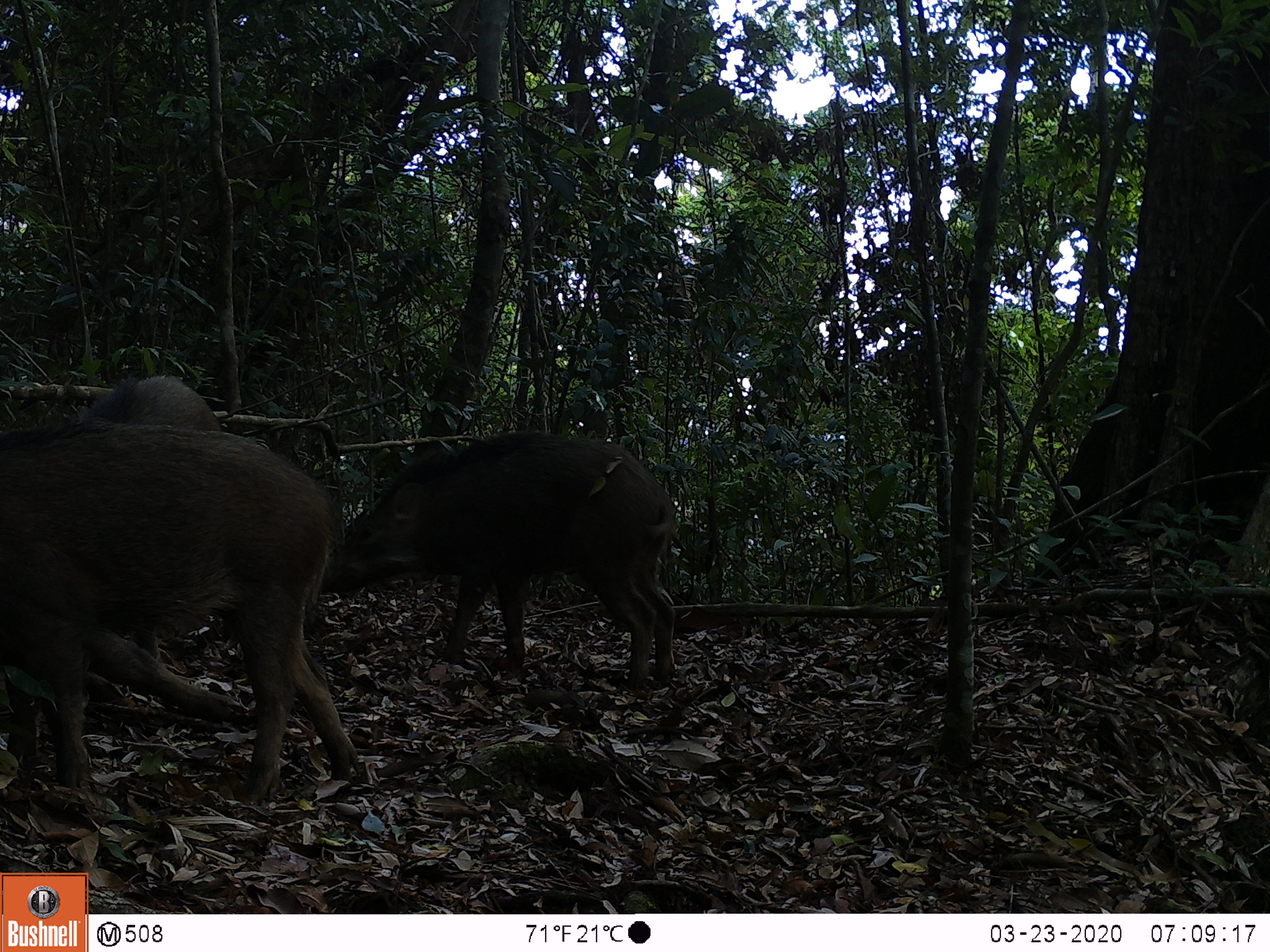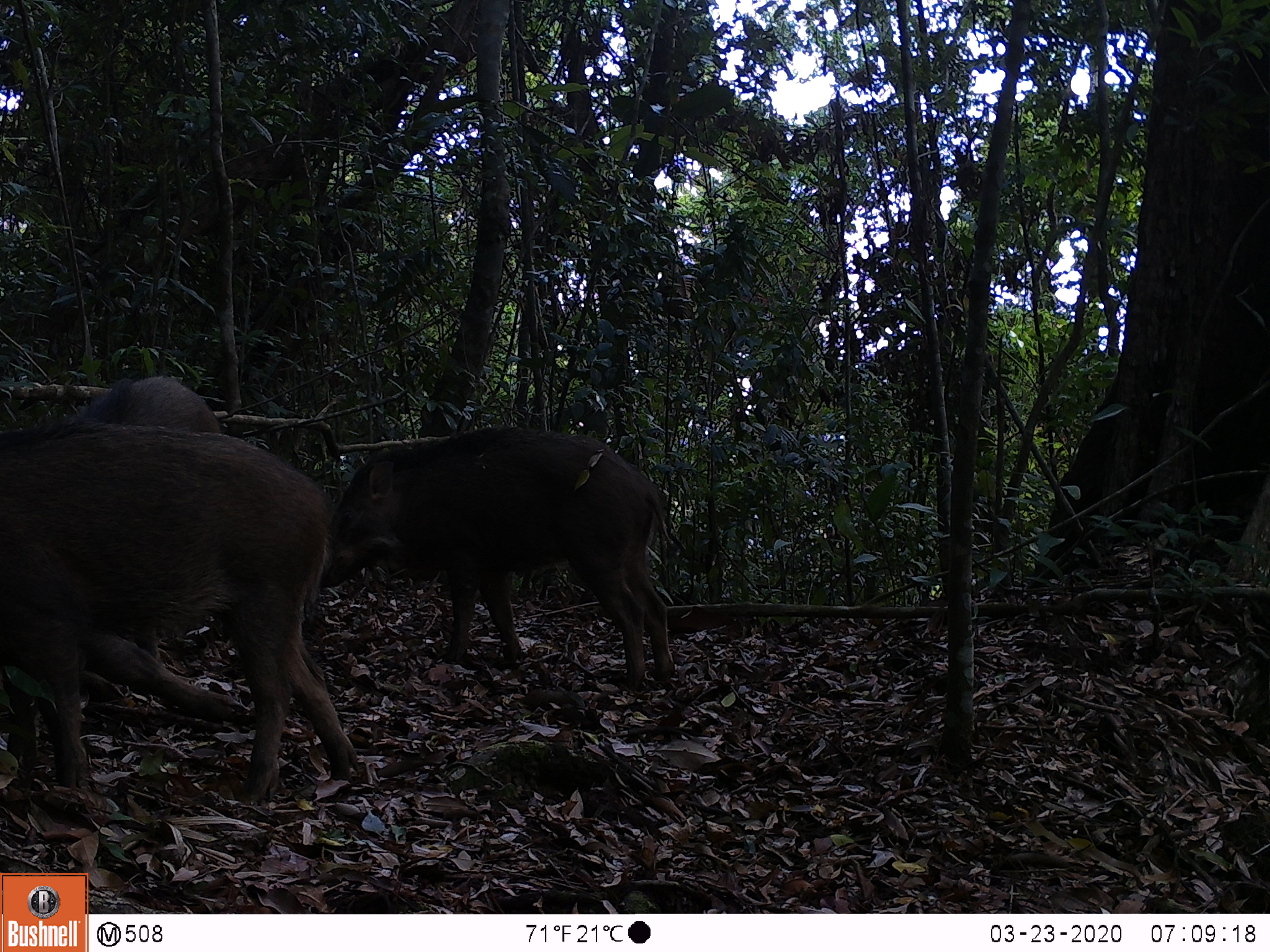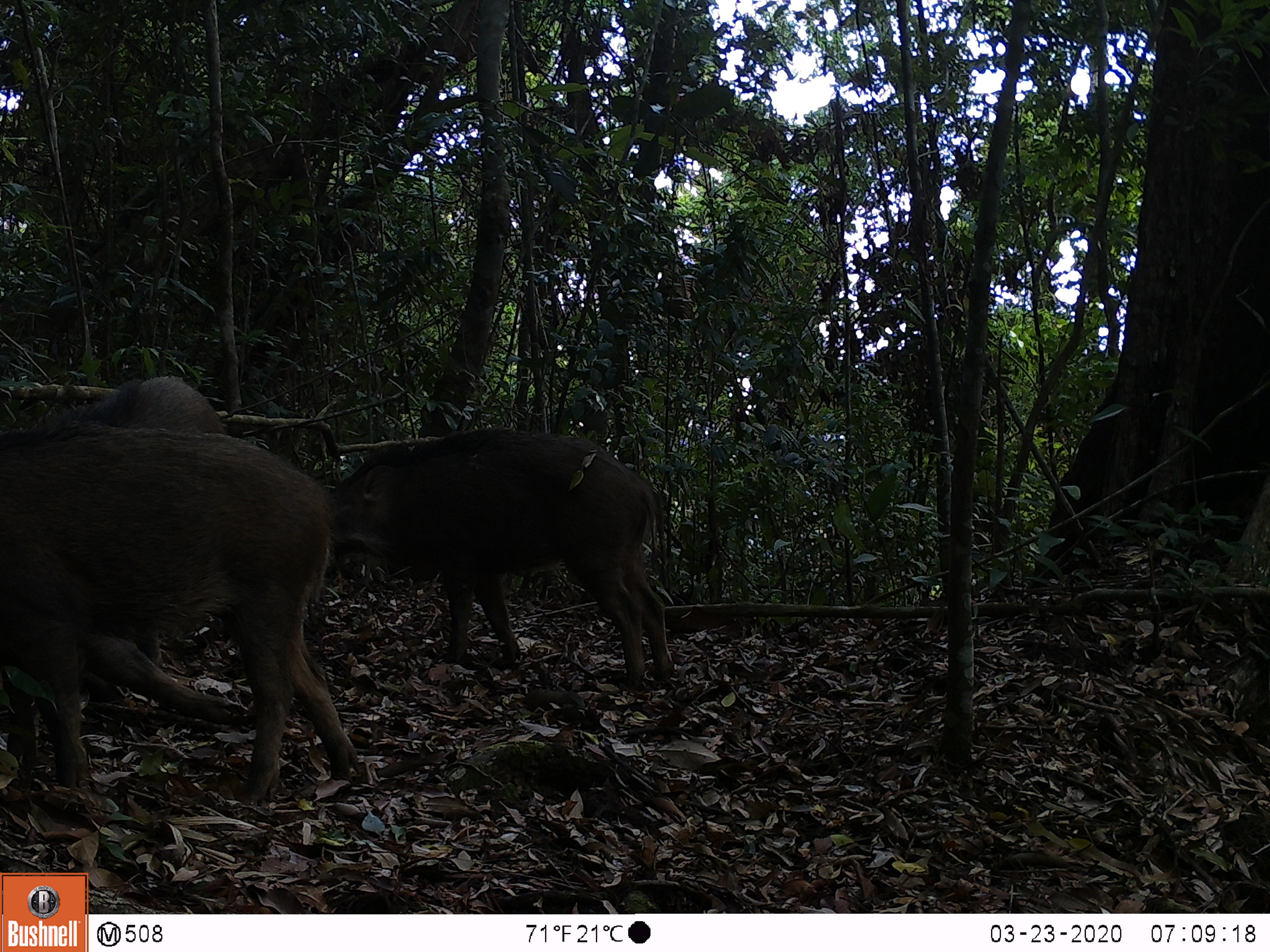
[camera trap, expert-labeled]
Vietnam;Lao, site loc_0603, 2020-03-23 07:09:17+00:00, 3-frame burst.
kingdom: Animalia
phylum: Chordata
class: Mammalia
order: Artiodactyla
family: Suidae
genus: Sus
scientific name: Sus scrofa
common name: eurasian wild pig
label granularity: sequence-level